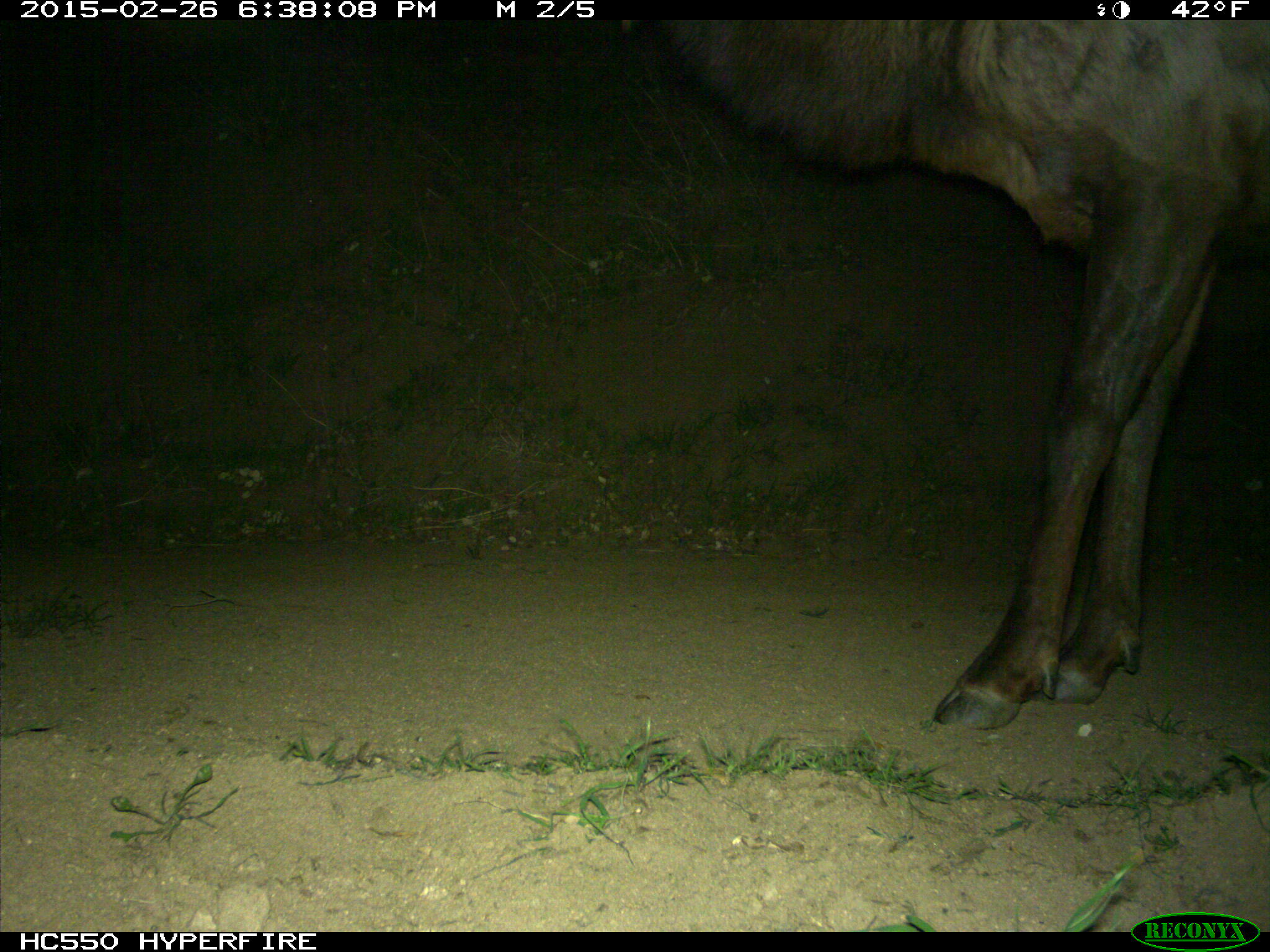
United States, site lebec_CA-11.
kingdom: Animalia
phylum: Chordata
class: Mammalia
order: Artiodactyla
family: Cervidae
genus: Cervus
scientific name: Cervus canadensis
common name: elk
Cervus canadensis (elk).